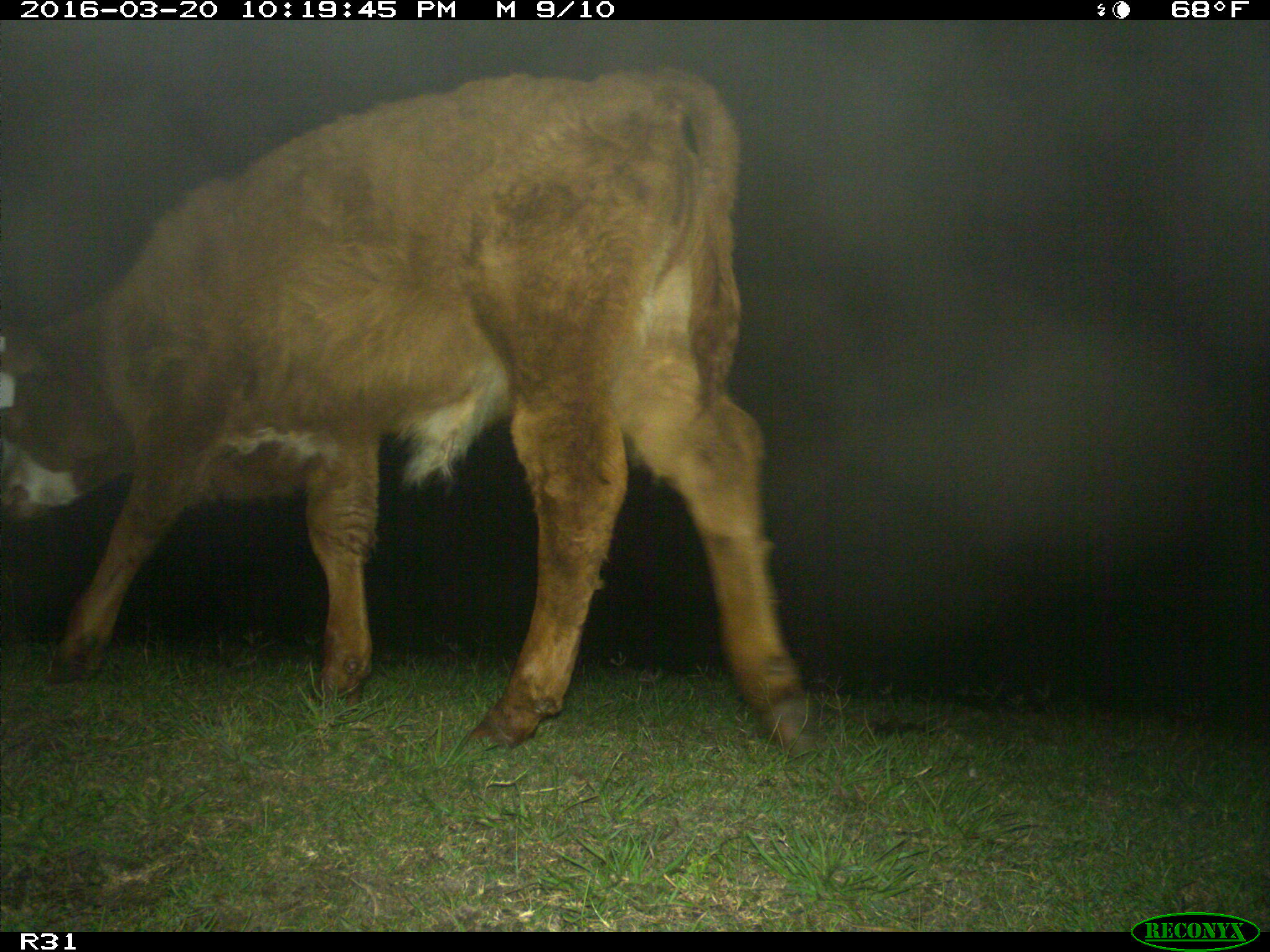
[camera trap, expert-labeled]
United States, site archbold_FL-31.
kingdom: Animalia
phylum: Chordata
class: Mammalia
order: Artiodactyla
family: Bovidae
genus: Bos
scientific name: Bos taurus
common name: domestic cow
Bos taurus (domestic cow).